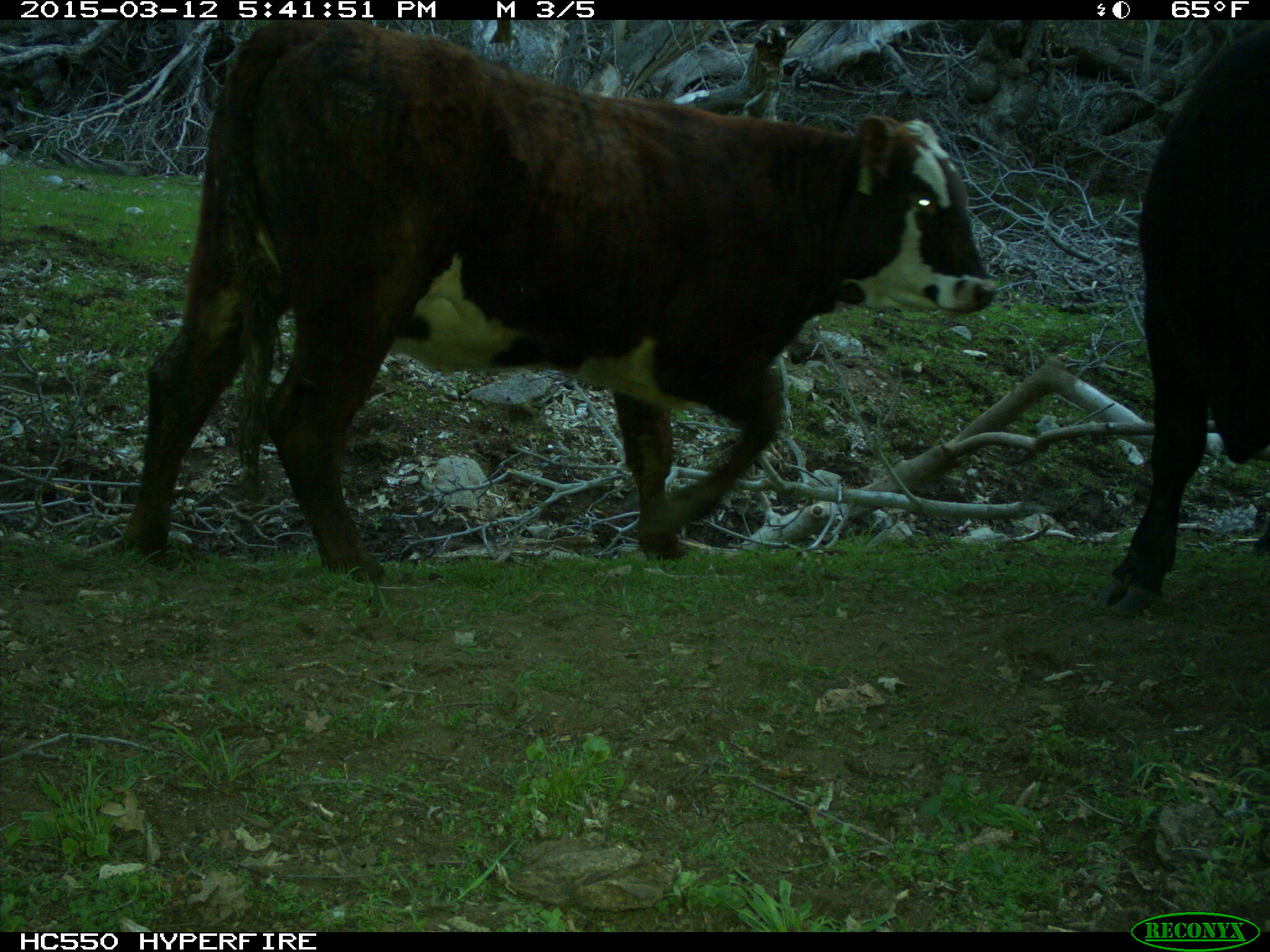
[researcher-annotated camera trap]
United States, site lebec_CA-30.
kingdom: Animalia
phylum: Chordata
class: Mammalia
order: Artiodactyla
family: Bovidae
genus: Bos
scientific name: Bos taurus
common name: domestic cow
Bos taurus (domestic cow).